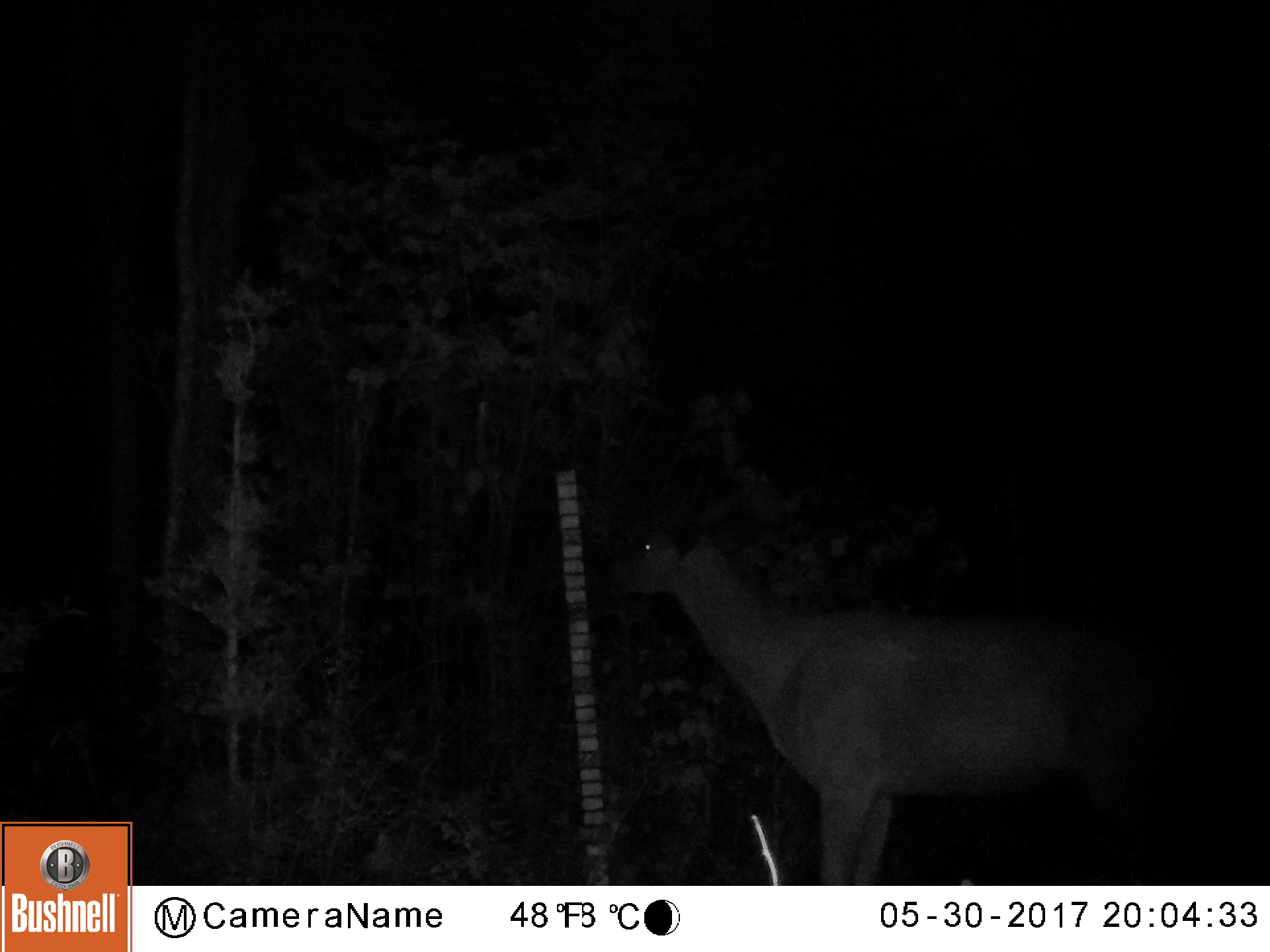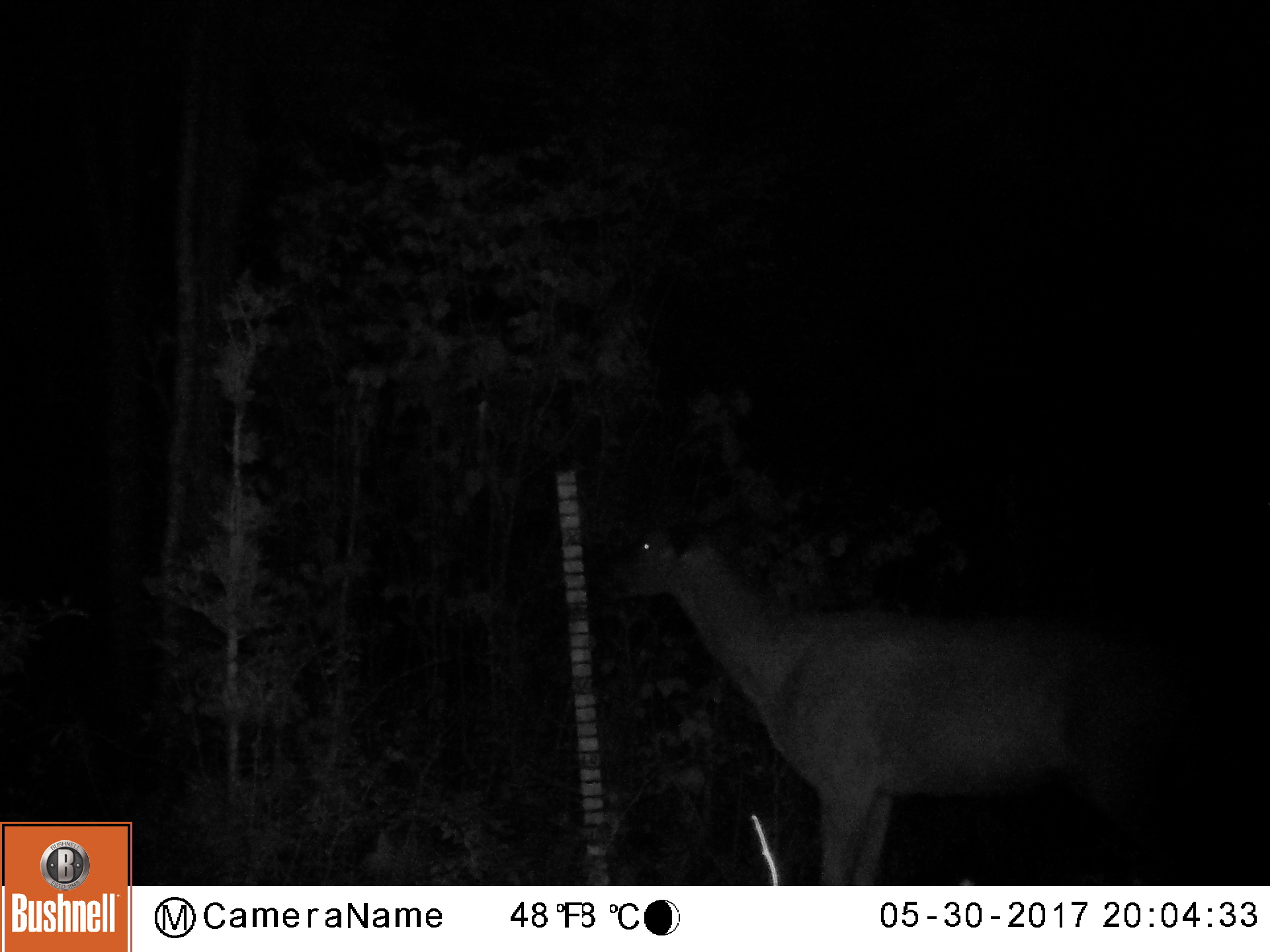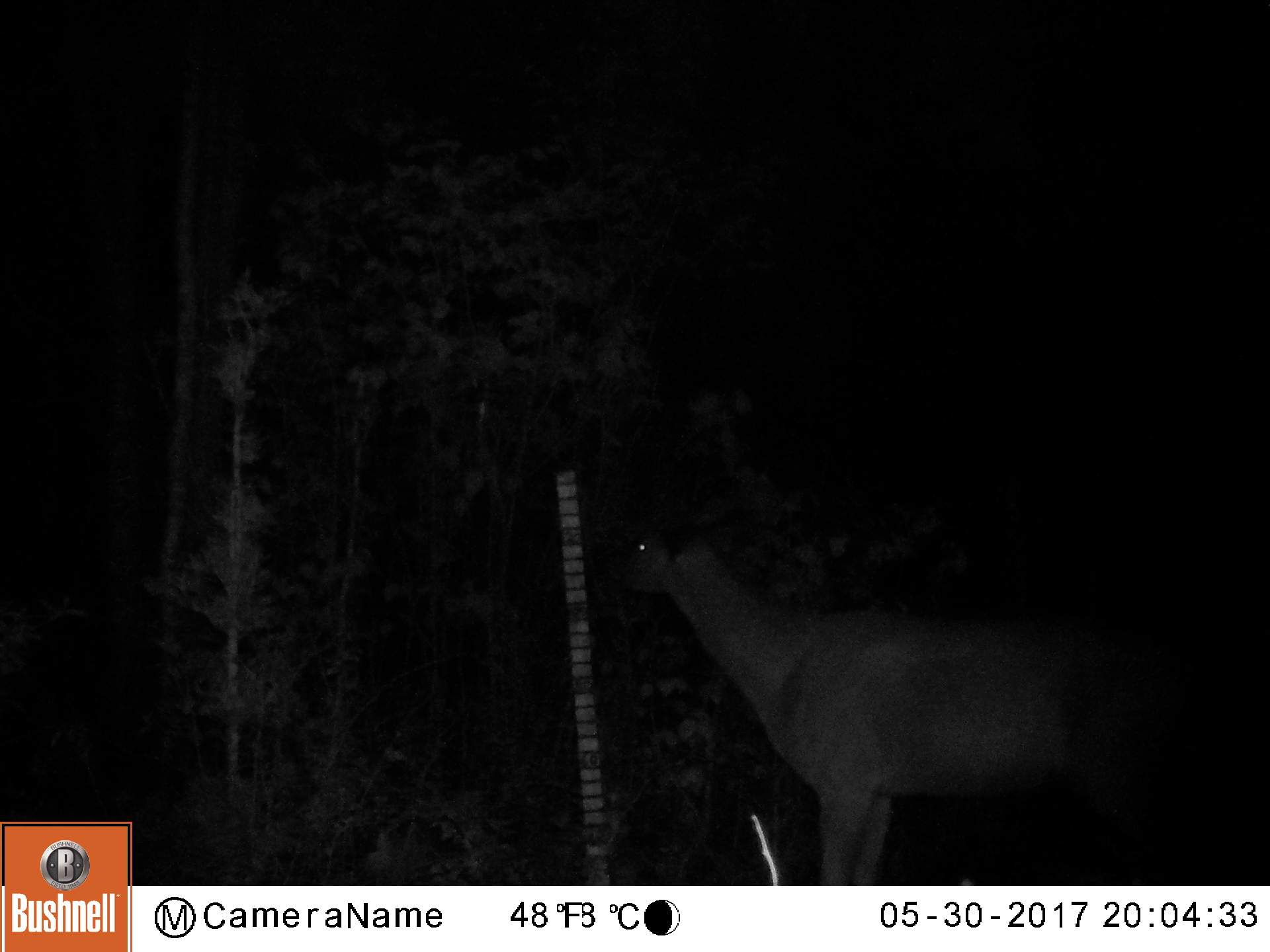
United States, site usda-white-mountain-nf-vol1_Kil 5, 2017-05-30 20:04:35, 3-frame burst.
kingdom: Animalia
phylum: Chordata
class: Mammalia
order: Artiodactyla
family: Cervidae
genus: Odocoileus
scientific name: Odocoileus virginianus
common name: white-tailed deer